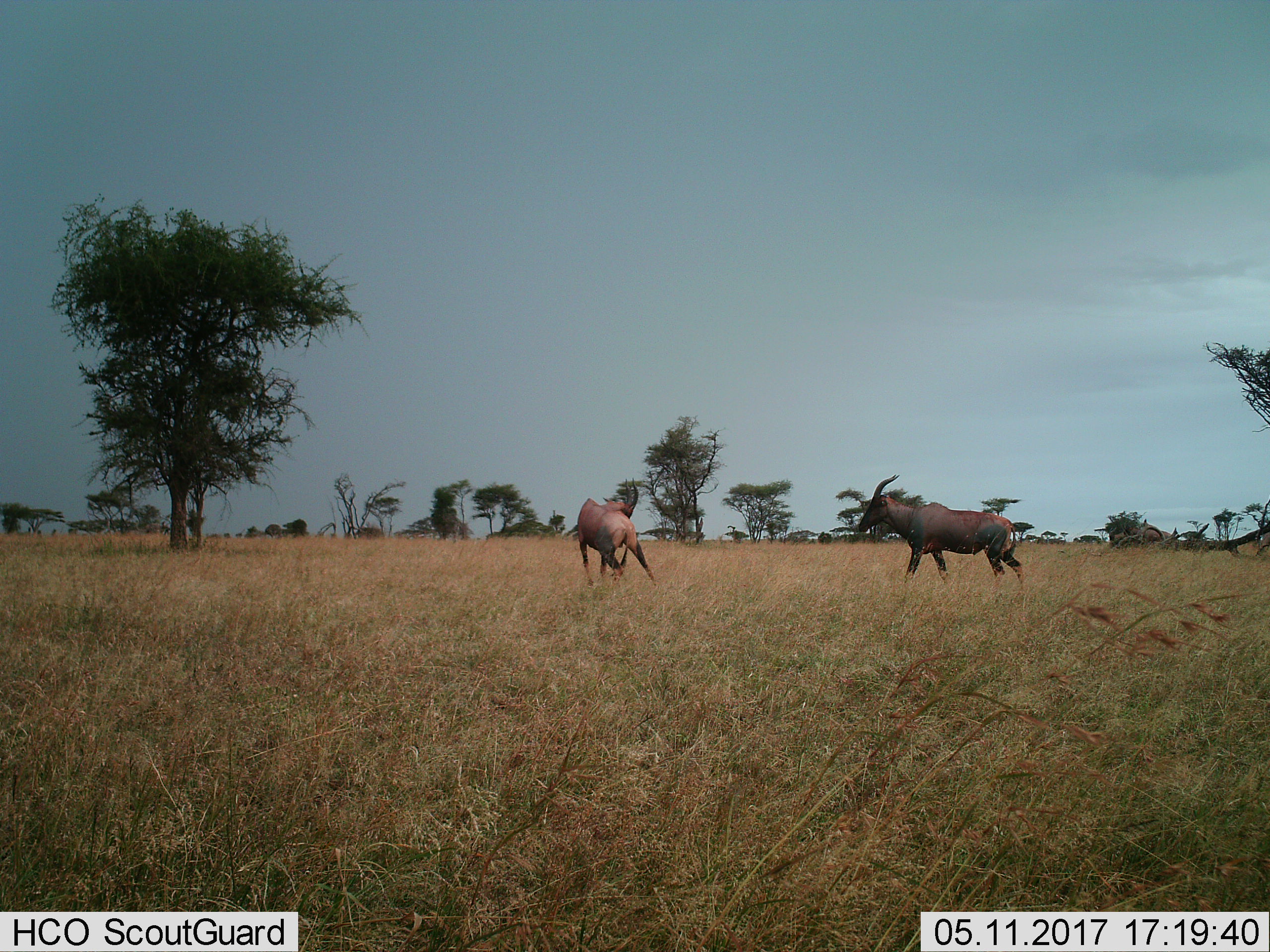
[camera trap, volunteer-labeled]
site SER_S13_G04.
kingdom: Animalia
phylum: Chordata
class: Mammalia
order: Artiodactyla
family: Bovidae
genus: Damaliscus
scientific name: Damaliscus lunatus jimela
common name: topi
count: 2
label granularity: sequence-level